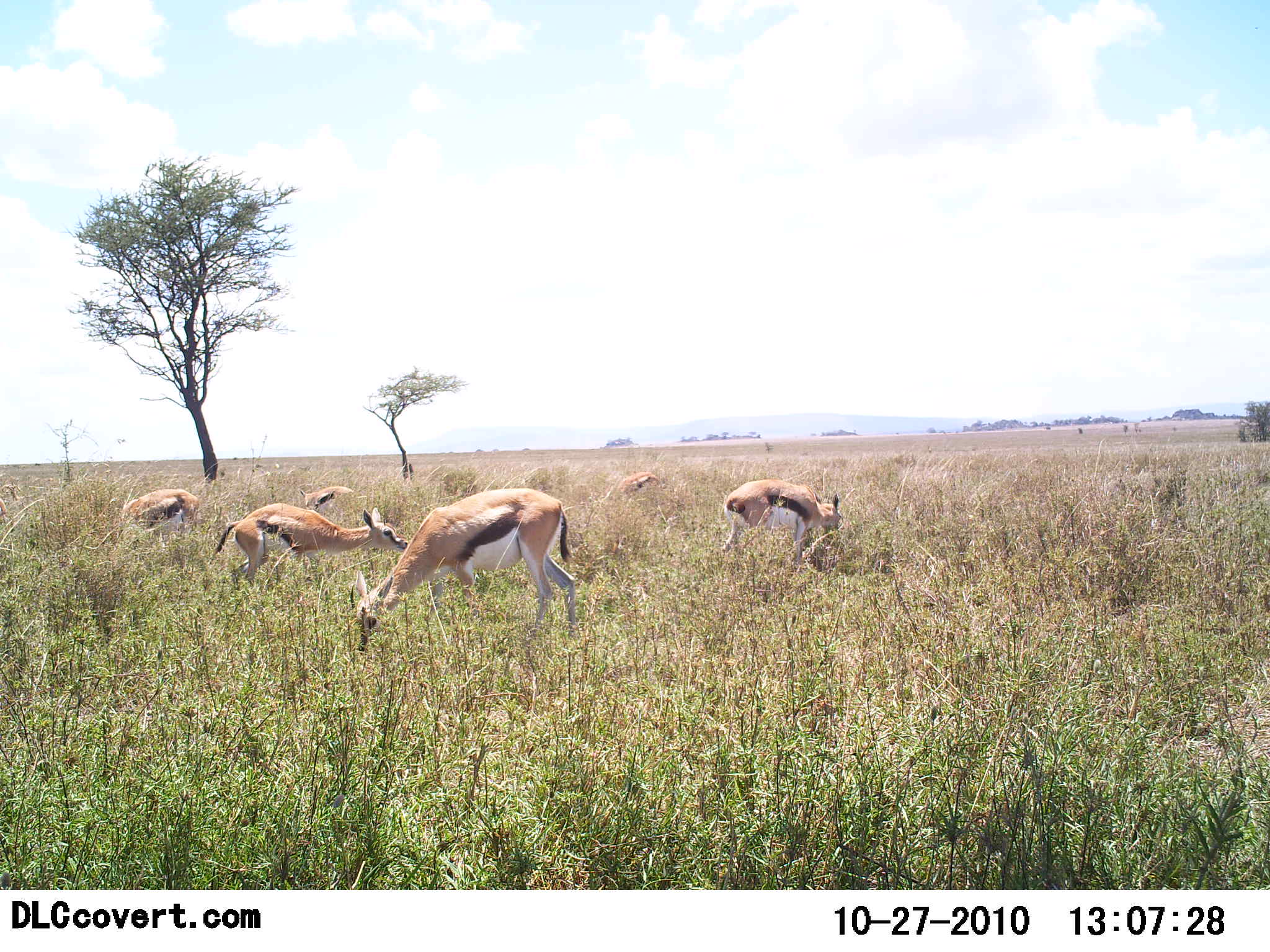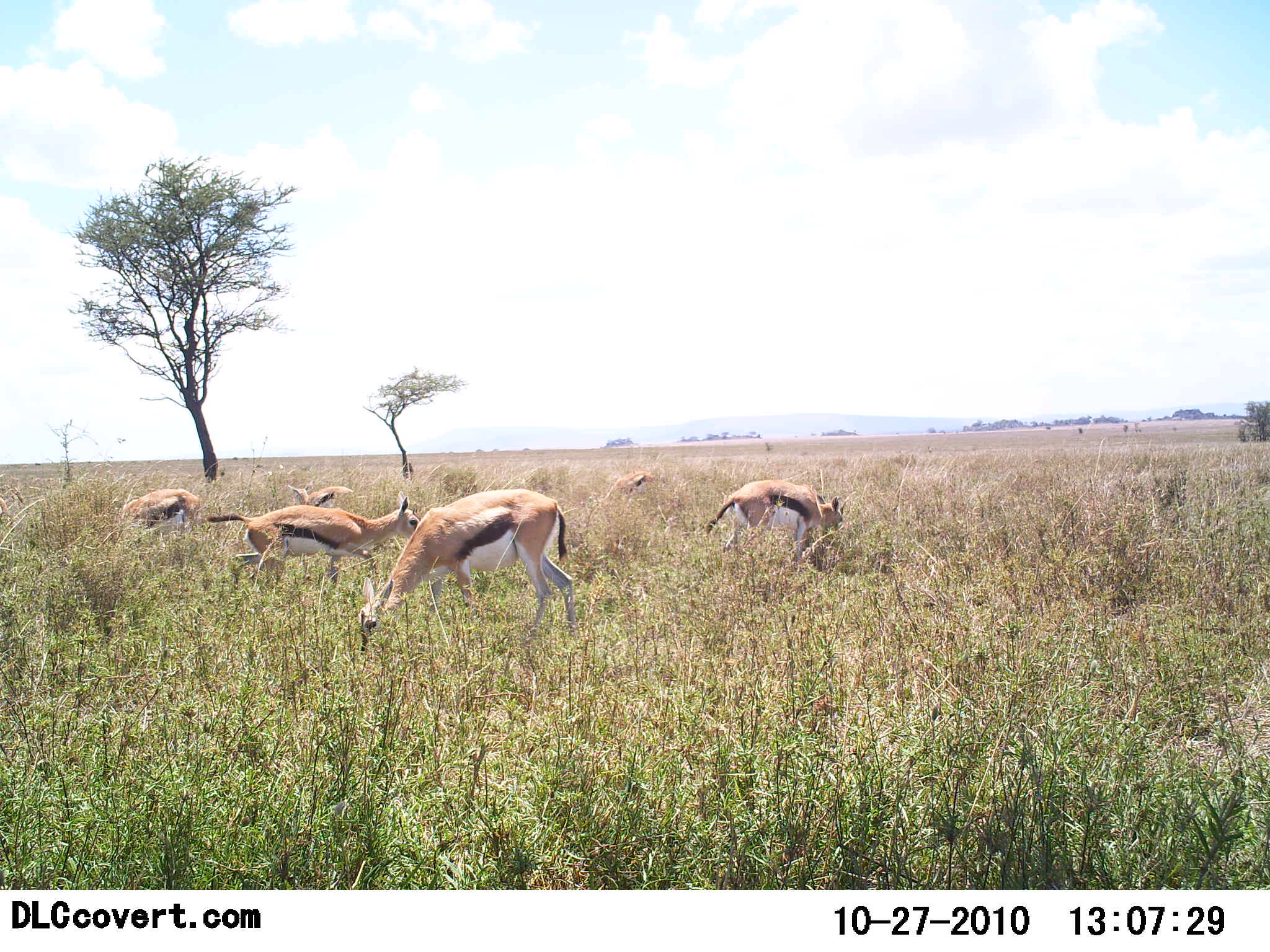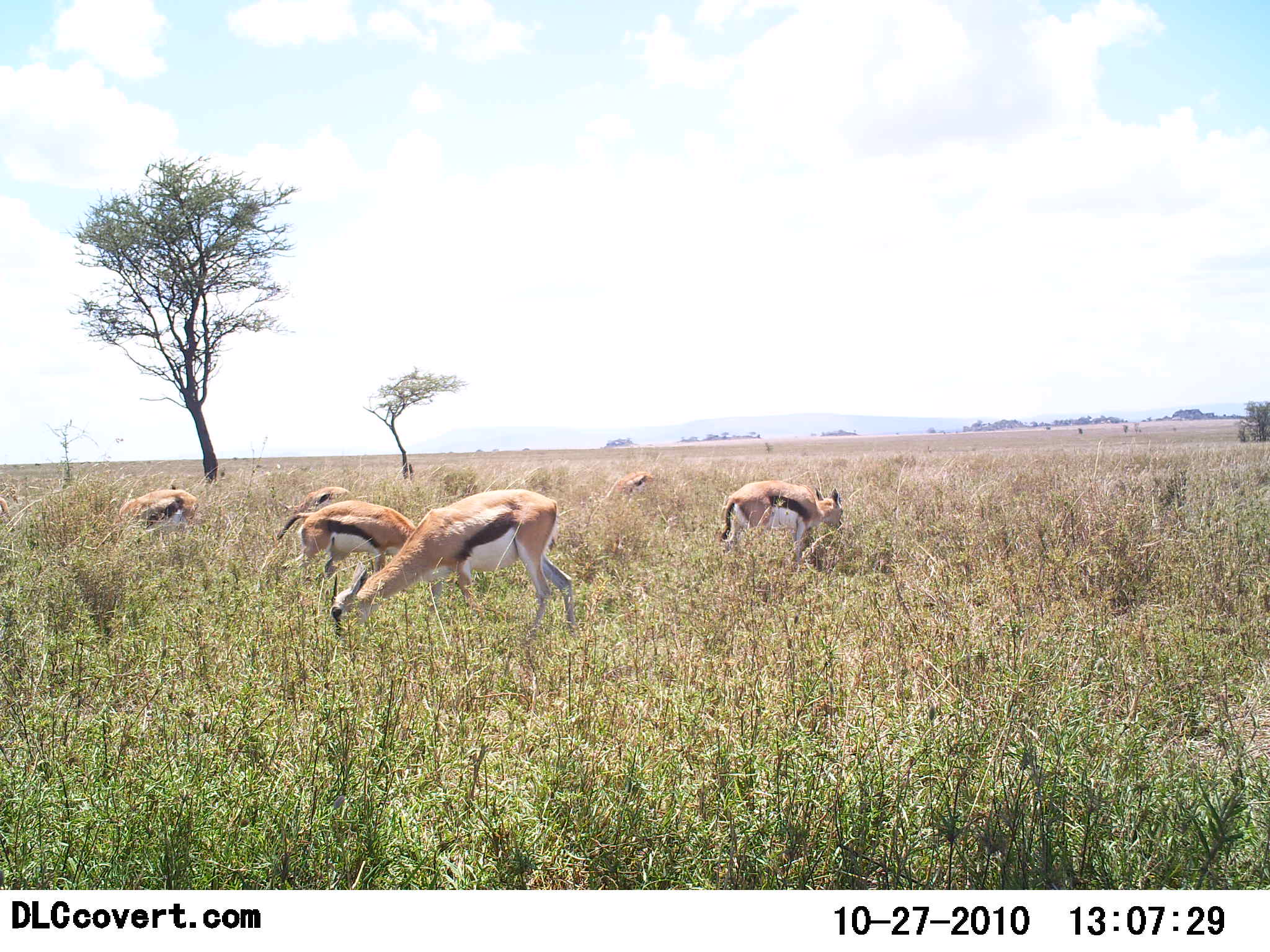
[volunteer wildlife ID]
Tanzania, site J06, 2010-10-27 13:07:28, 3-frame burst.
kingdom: Animalia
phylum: Chordata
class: Mammalia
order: Artiodactyla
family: Bovidae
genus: Eudorcas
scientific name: Eudorcas thomsonii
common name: thomson's gazelle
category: gazellethomsons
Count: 6.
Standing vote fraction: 19%.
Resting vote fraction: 0%.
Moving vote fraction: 12%.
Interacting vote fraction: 0%.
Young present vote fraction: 0%.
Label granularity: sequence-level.